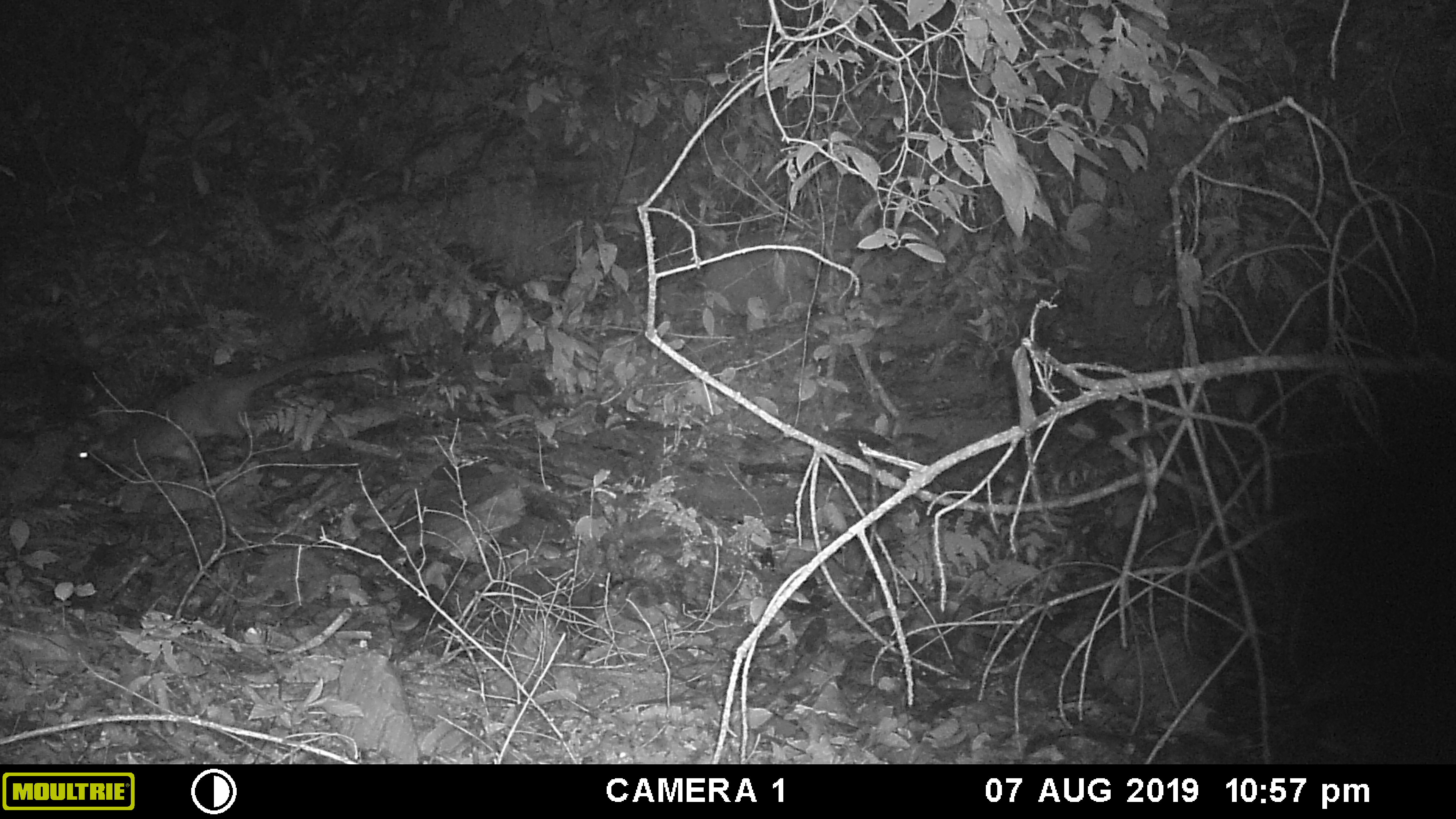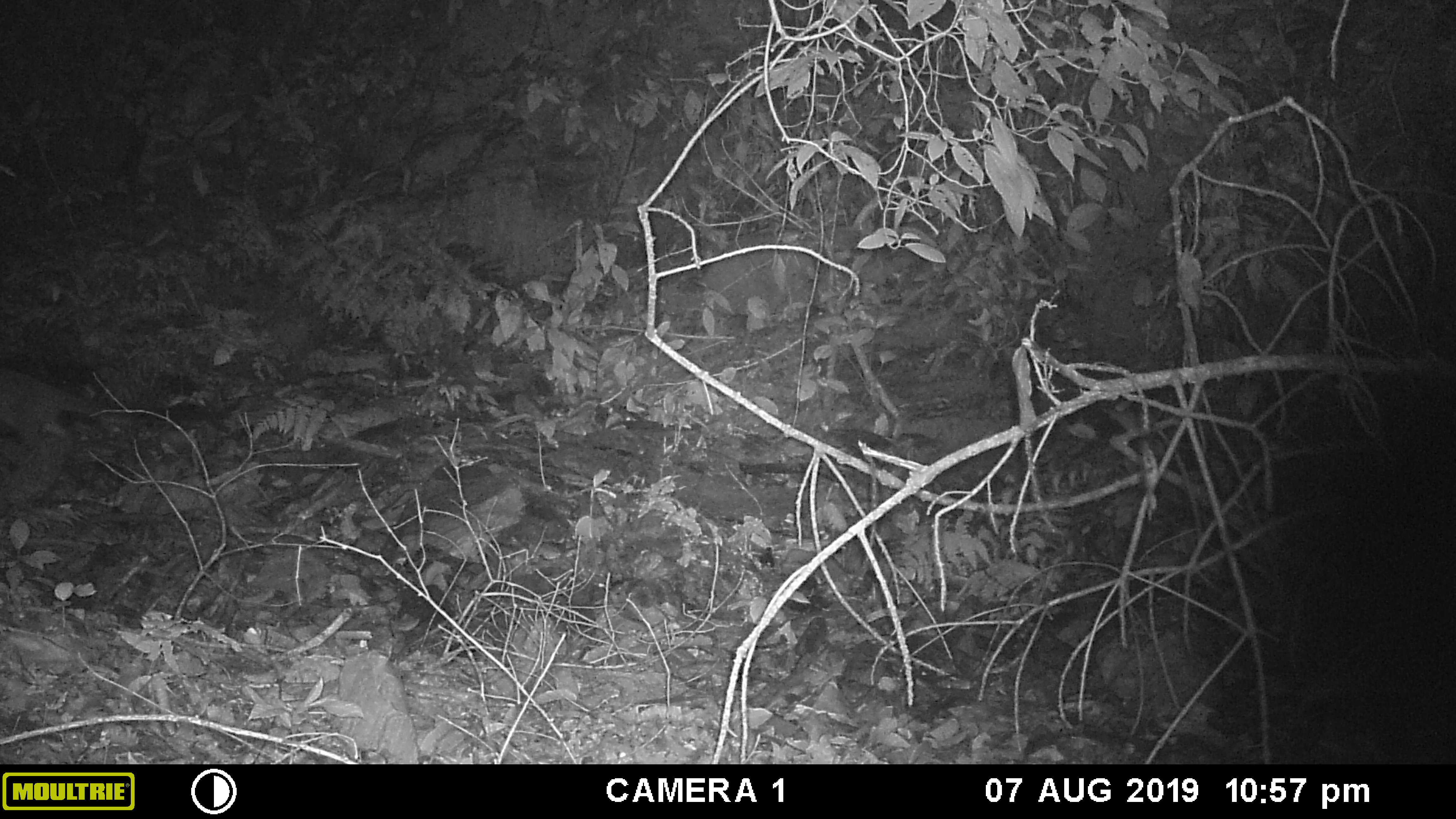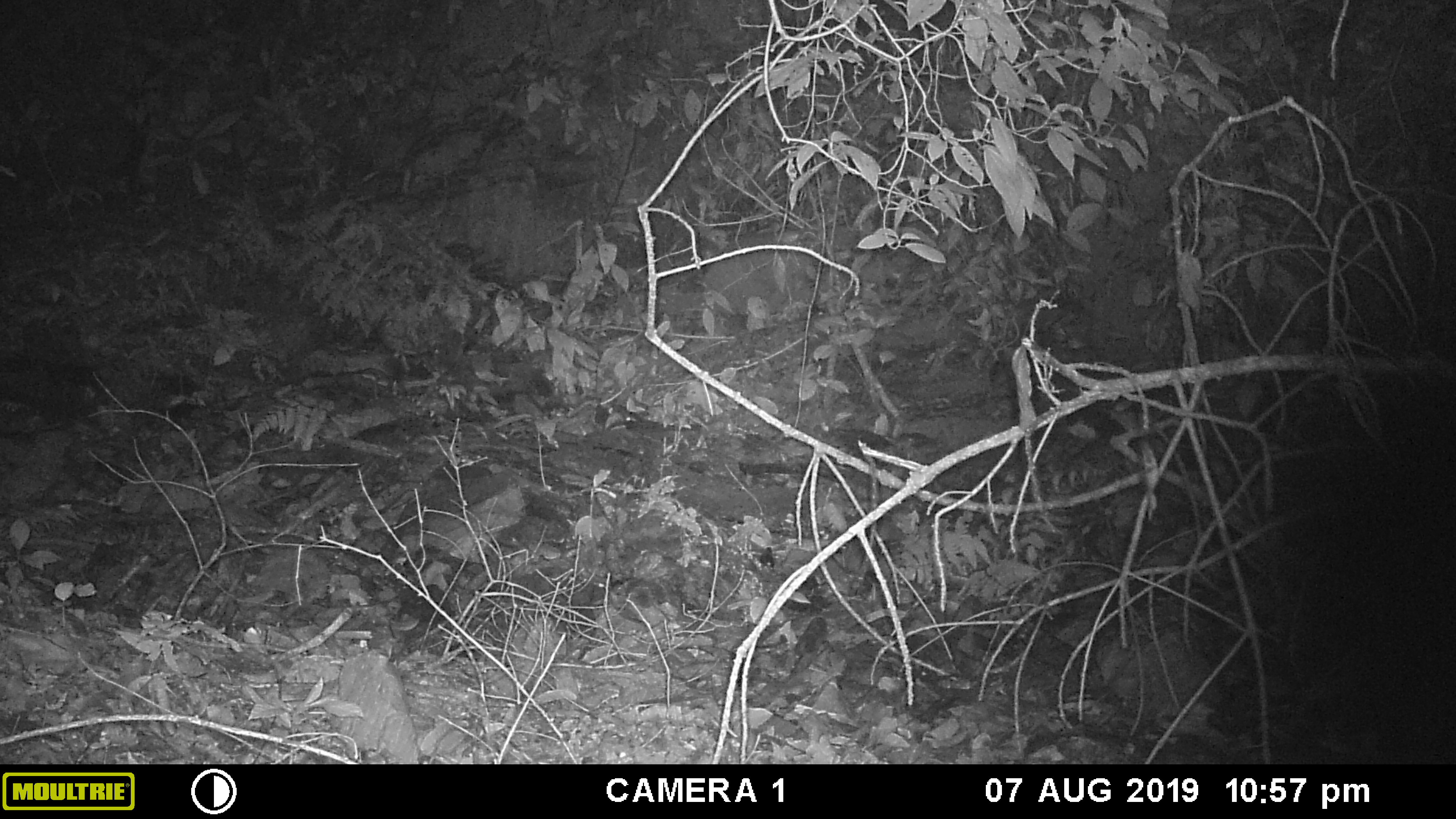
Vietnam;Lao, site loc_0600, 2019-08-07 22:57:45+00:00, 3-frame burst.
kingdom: Animalia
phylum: Chordata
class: Mammalia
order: Carnivora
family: Viverridae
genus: Paguma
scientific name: Paguma larvata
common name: masked palm civet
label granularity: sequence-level